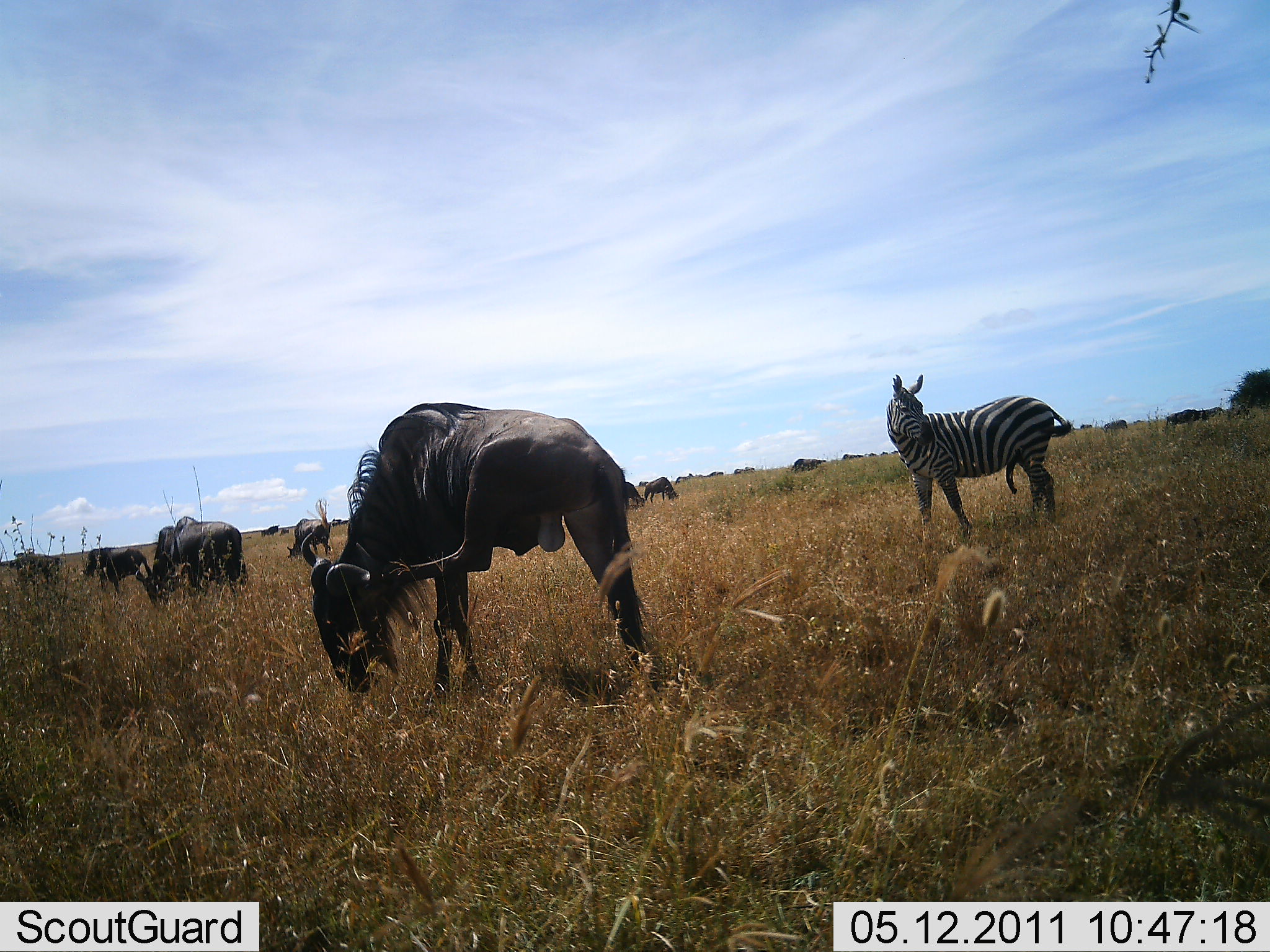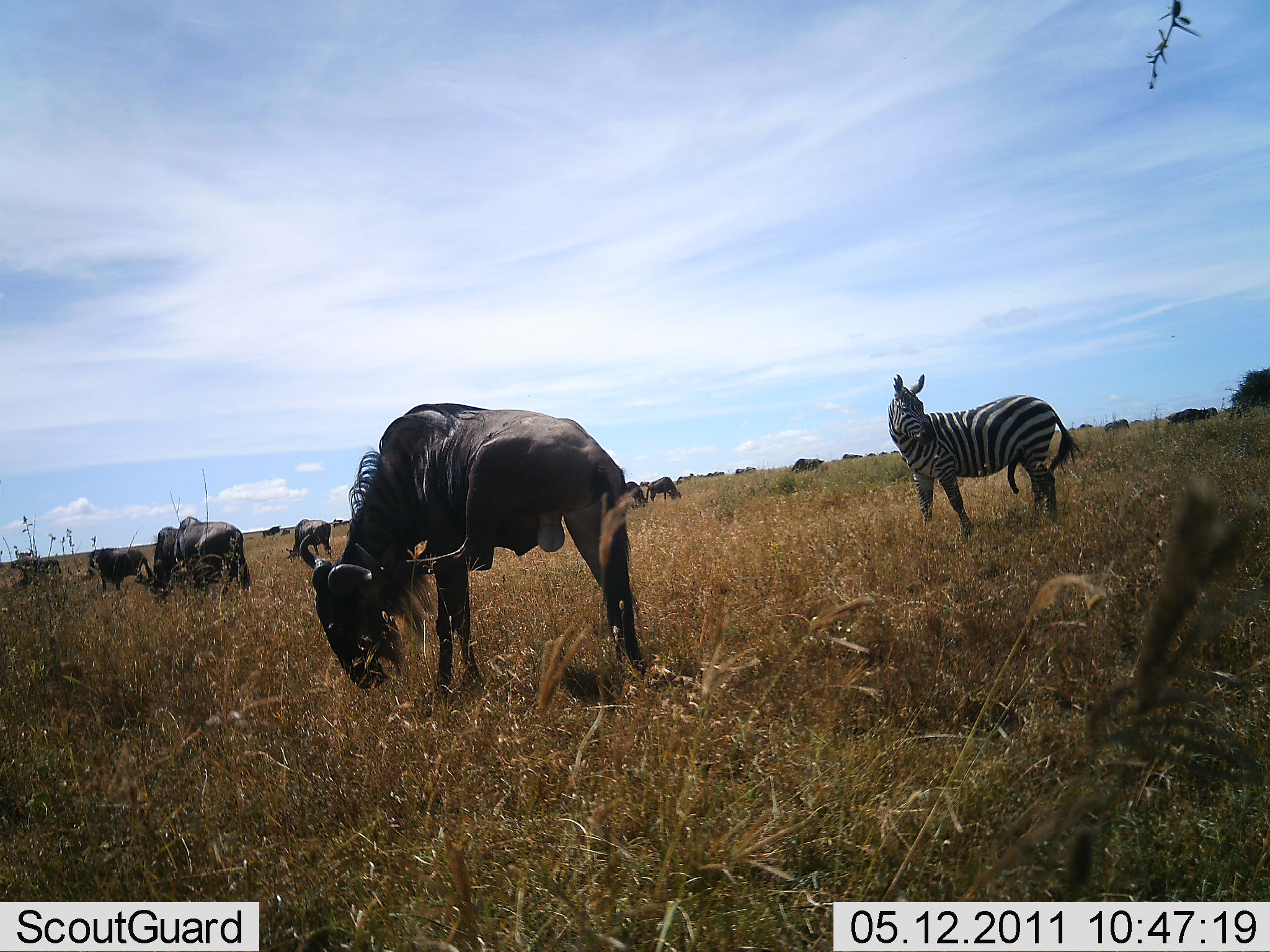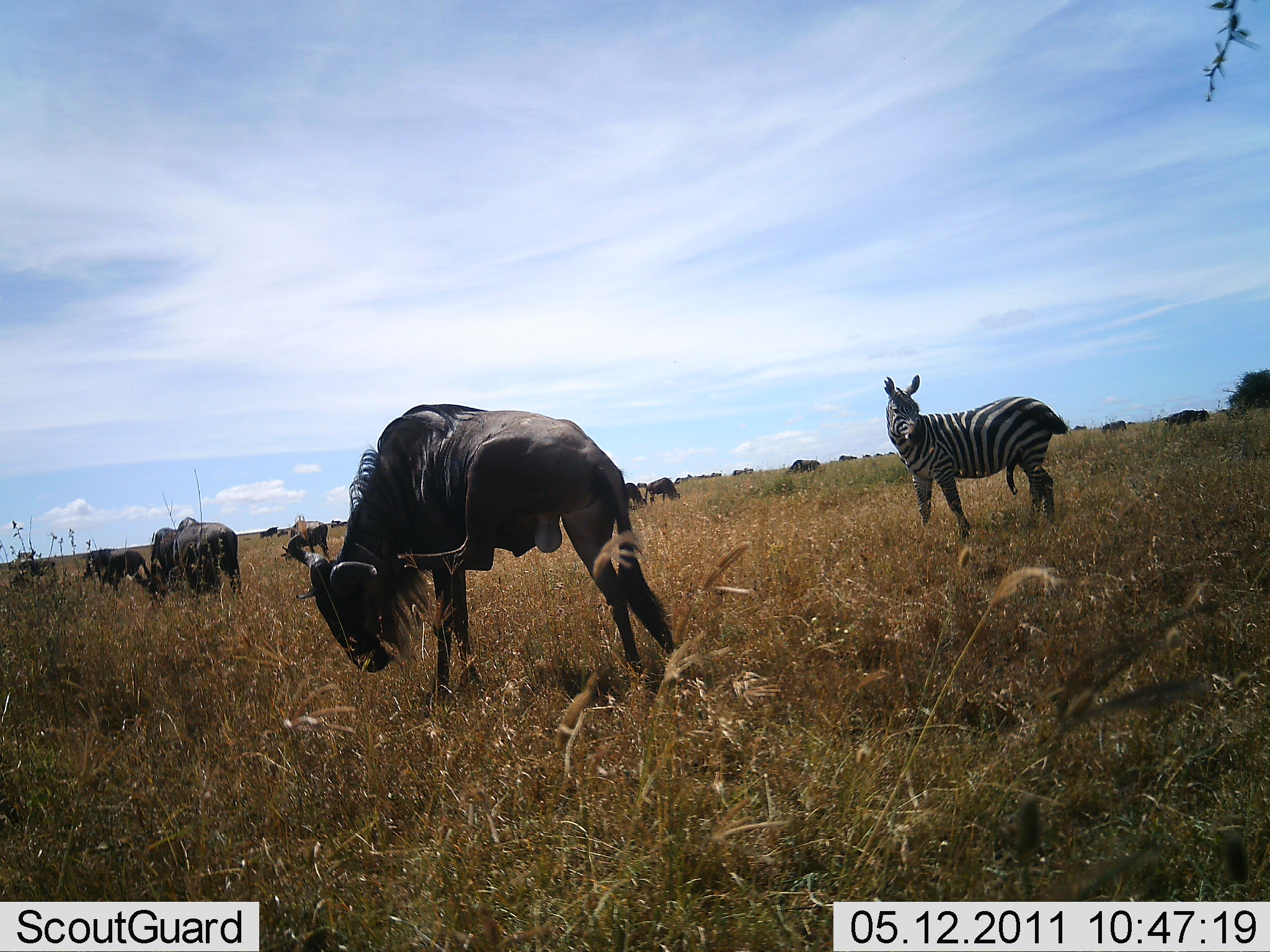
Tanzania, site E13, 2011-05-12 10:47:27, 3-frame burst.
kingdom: Animalia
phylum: Chordata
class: Mammalia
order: Artiodactyla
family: Bovidae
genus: Connochaetes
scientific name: Connochaetes taurinus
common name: blue wildebeest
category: wildebeest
Wildebeest (blue wildebeest) (Connochaetes taurinus), count 11-50. Behavior (volunteer vote fractions): standing 43%, resting 7%, moving 0%, interacting 0%. Young present (vote fraction): 0%. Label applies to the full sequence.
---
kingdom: Animalia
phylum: Chordata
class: Mammalia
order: Perissodactyla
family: Equidae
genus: Equus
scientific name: Equus quagga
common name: plains zebra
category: zebra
Zebra (plains zebra) (Equus quagga), count 1. Behavior (volunteer vote fractions): standing 100%, resting 0%, moving 0%, interacting 0%. Young present (vote fraction): 0%. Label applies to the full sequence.